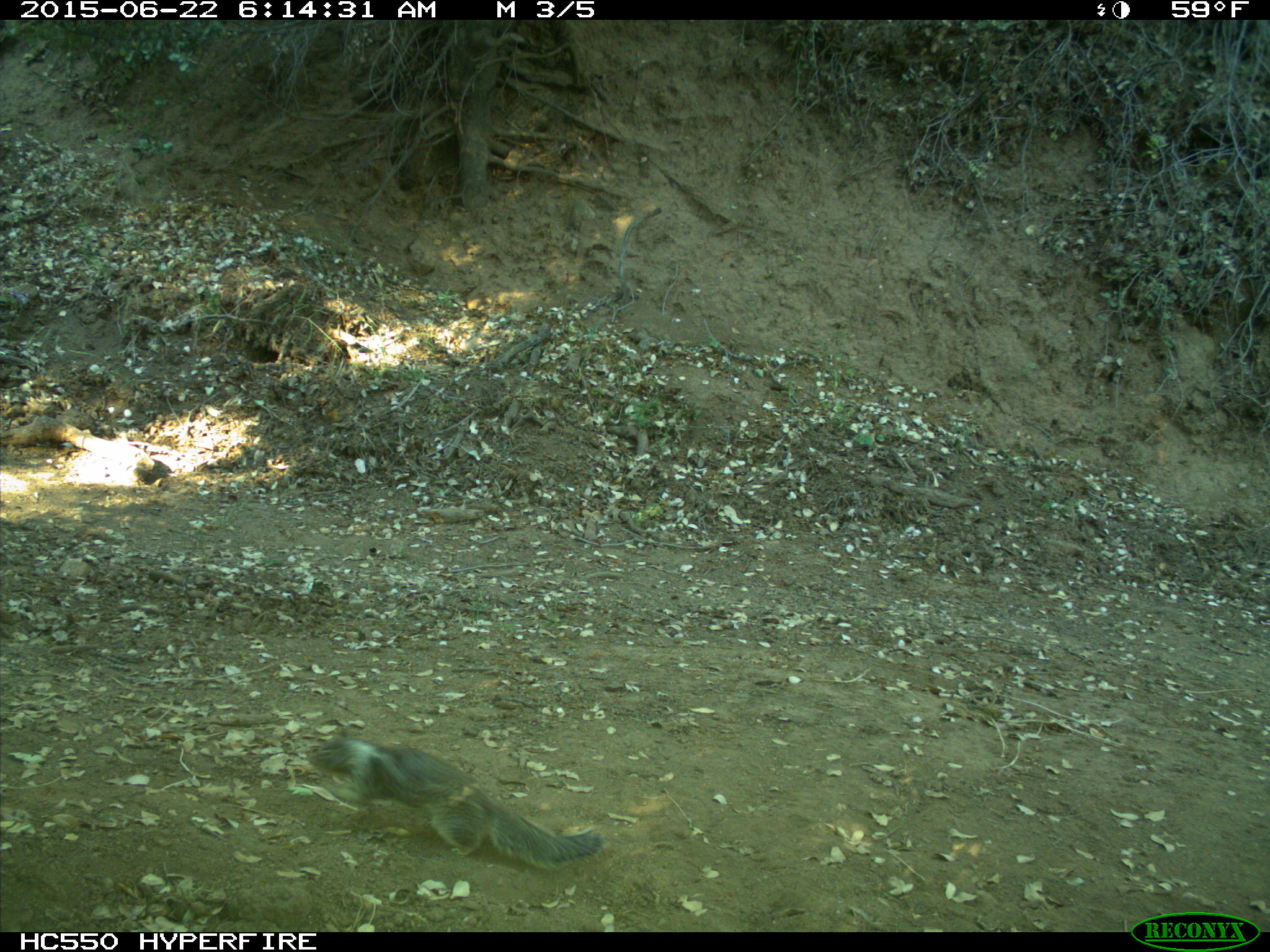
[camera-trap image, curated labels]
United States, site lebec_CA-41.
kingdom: Animalia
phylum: Chordata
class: Mammalia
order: Rodentia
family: Sciuridae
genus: Otospermophilus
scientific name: Otospermophilus beecheyi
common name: california ground squirrel